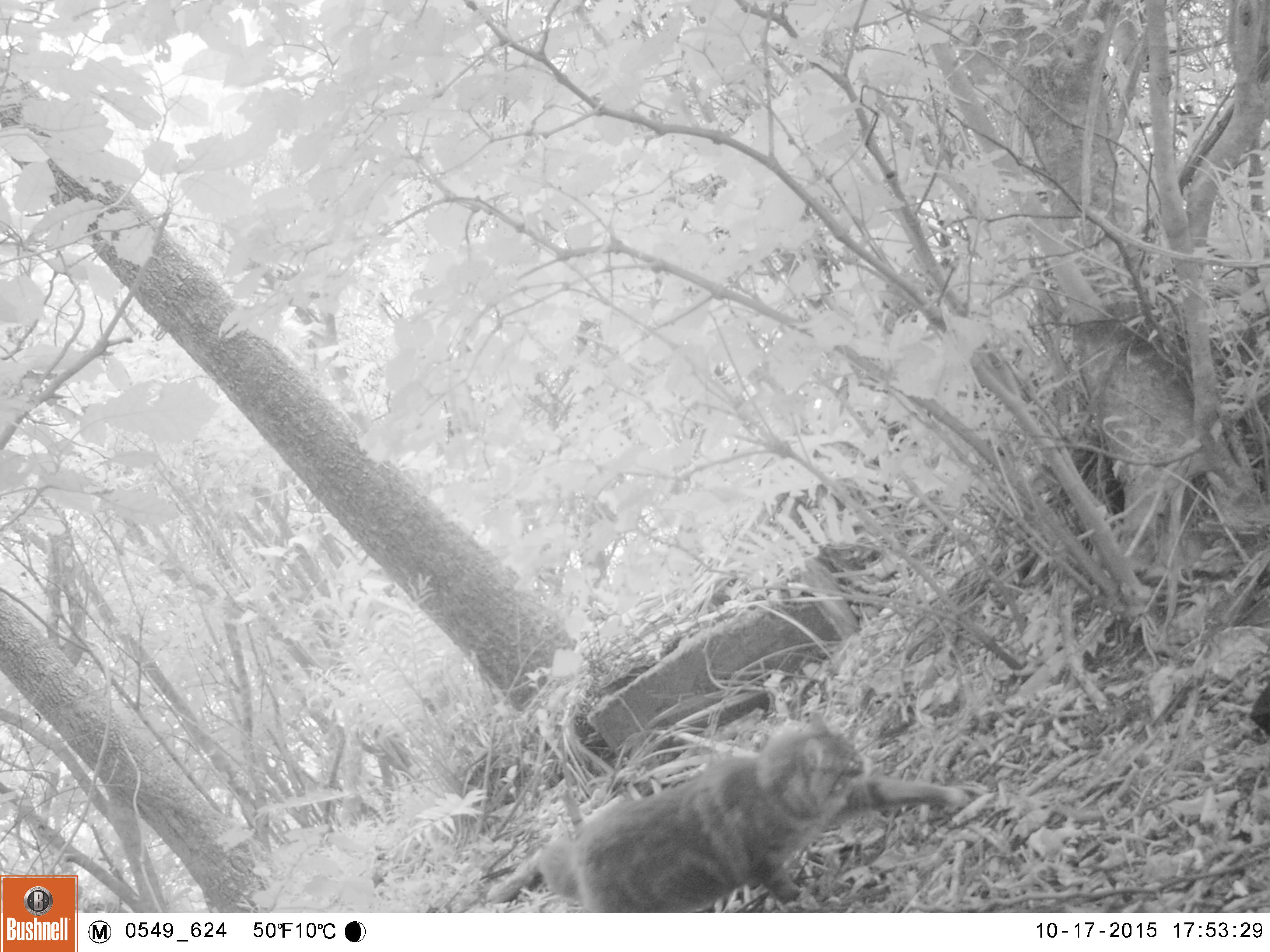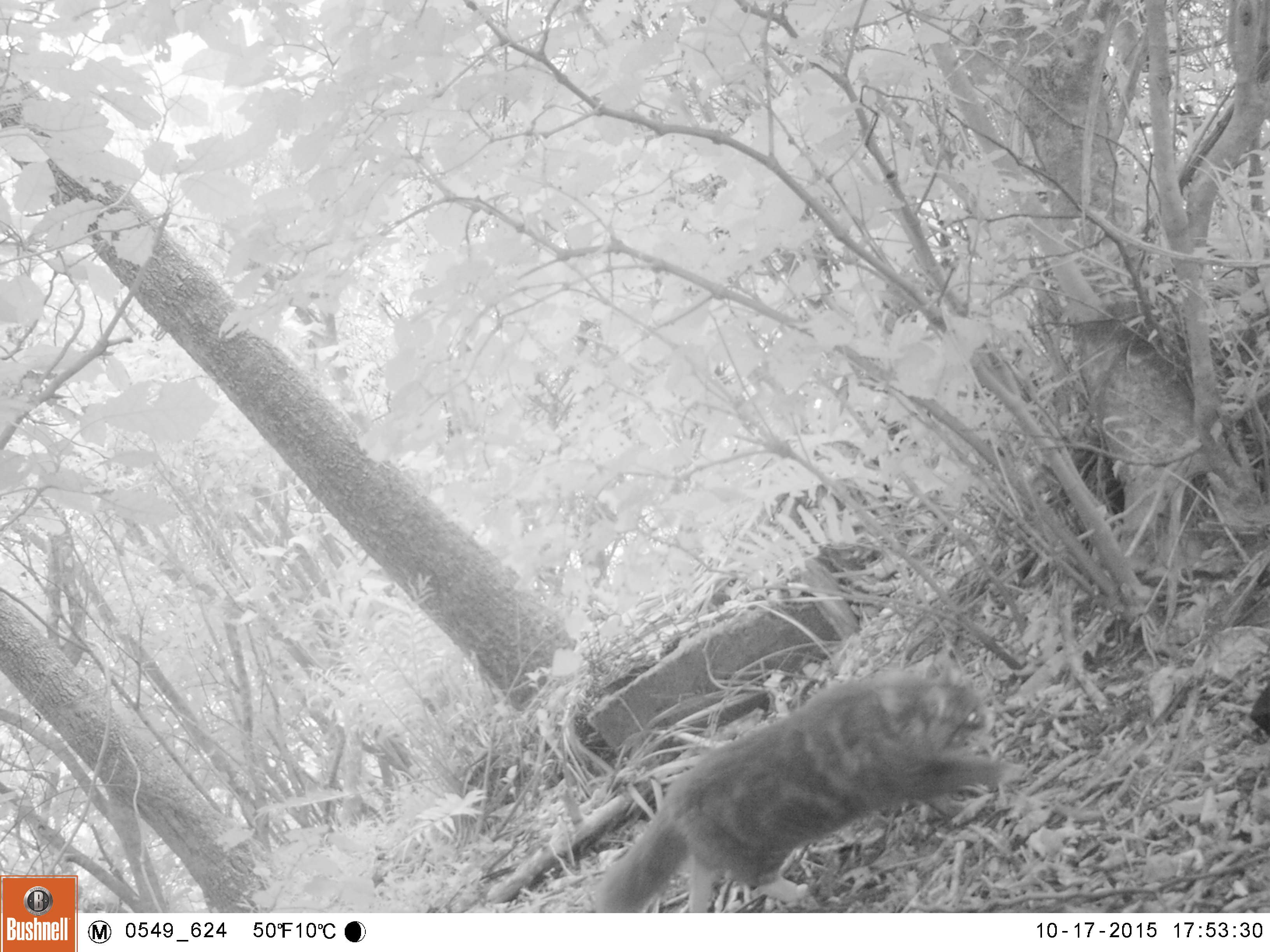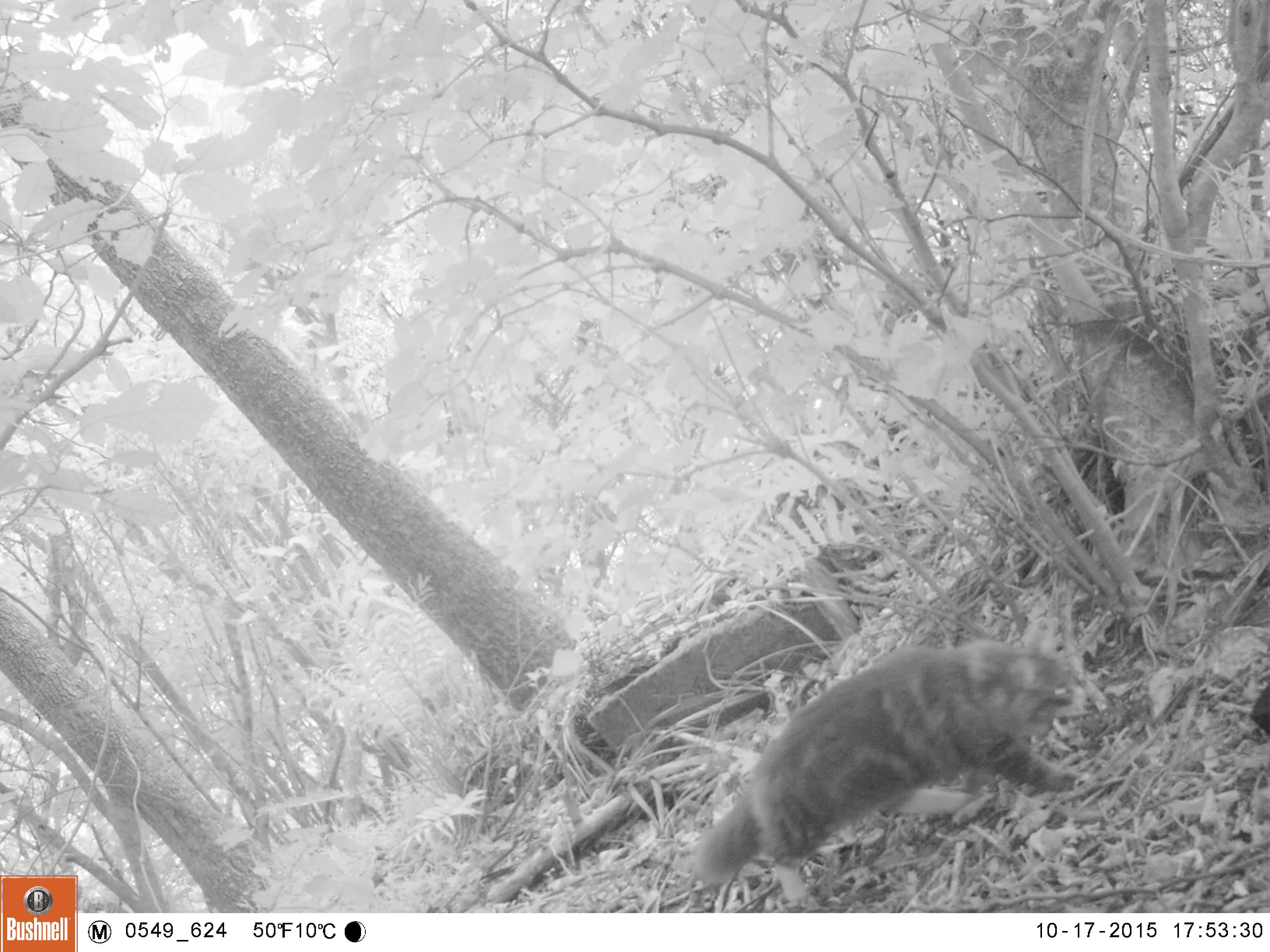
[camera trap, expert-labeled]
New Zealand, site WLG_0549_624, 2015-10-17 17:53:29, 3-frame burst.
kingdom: Animalia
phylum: Chordata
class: Mammalia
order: Carnivora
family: Felidae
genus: Felis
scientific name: Felis catus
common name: domestic cat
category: cat